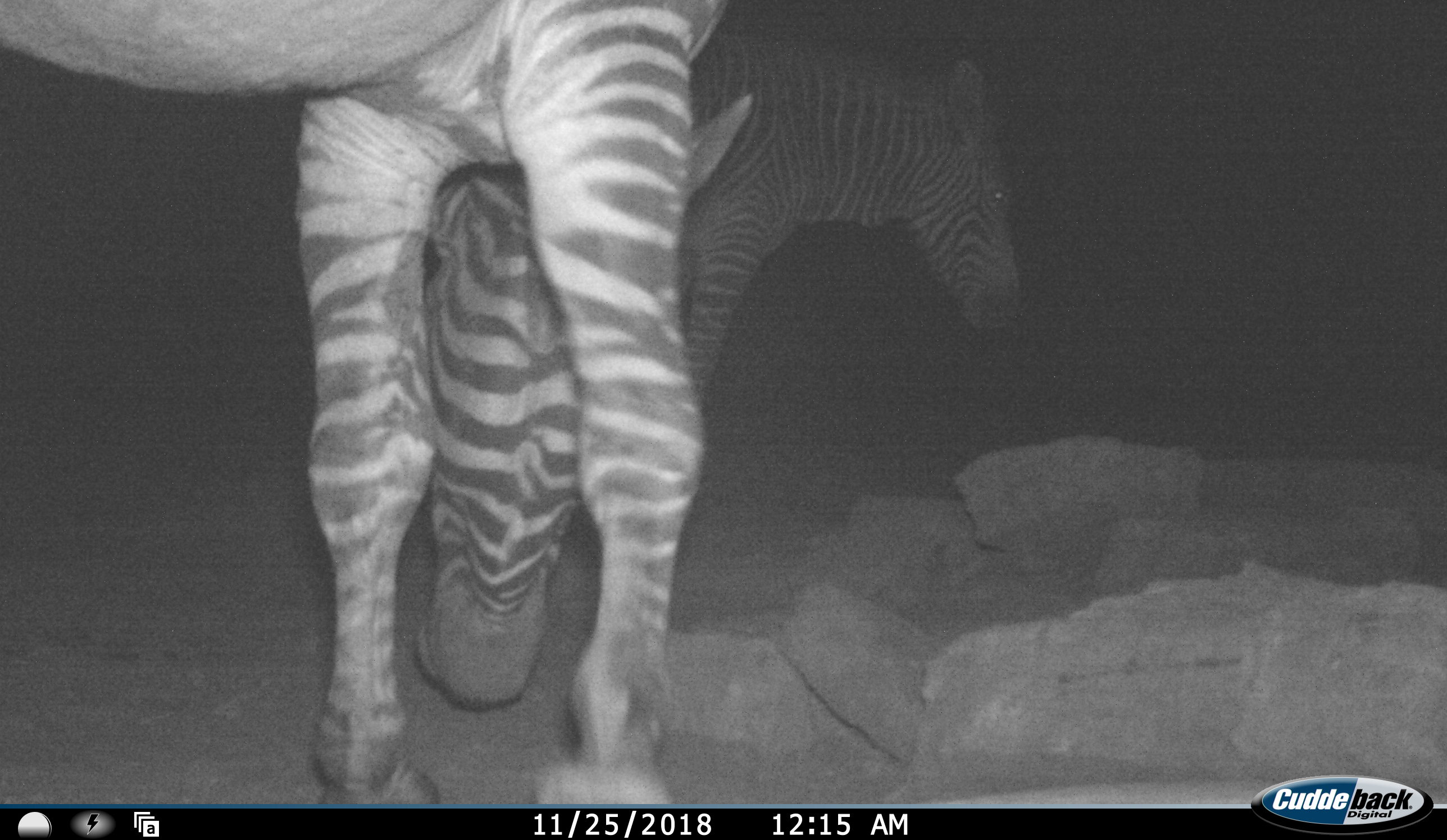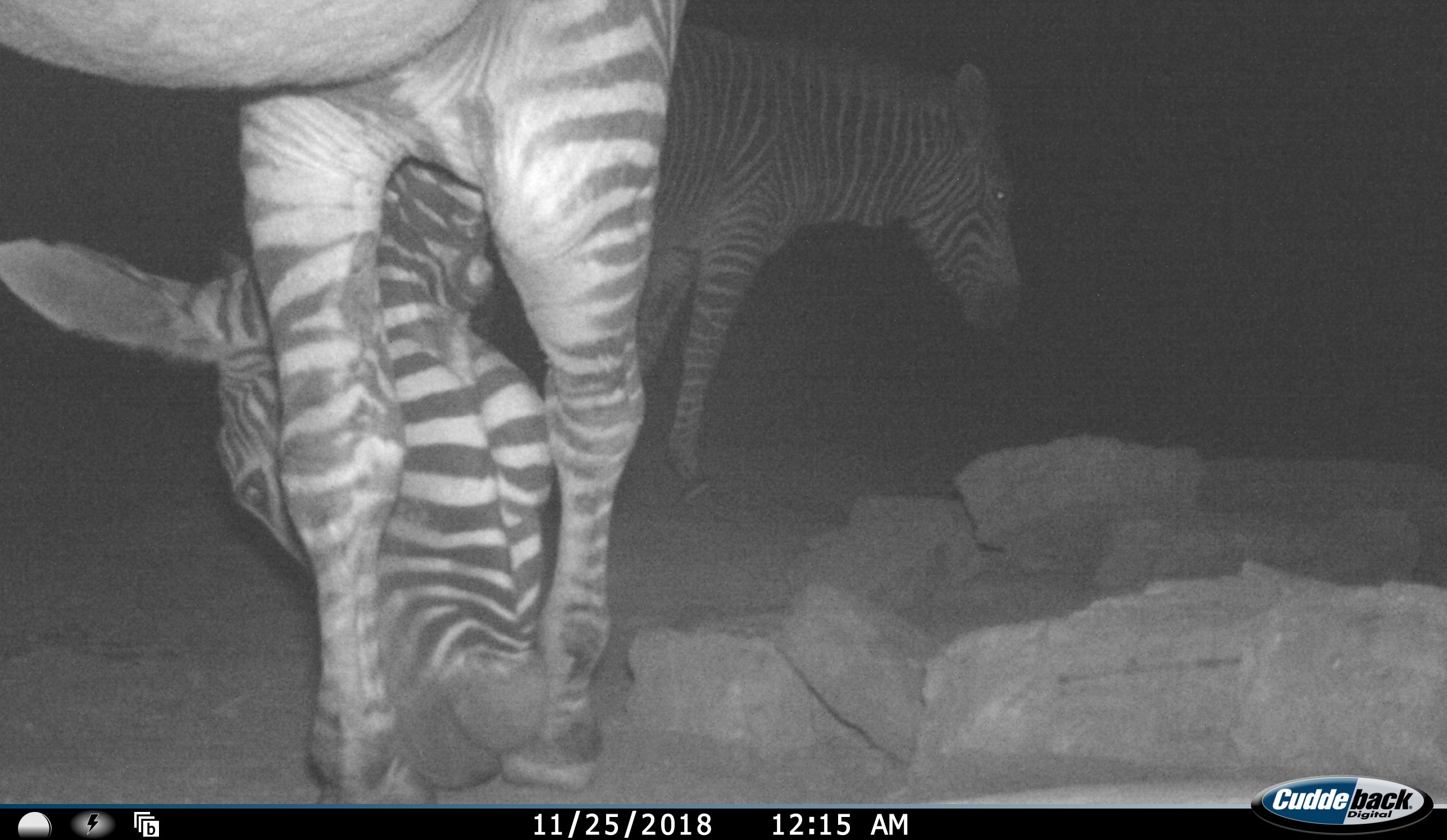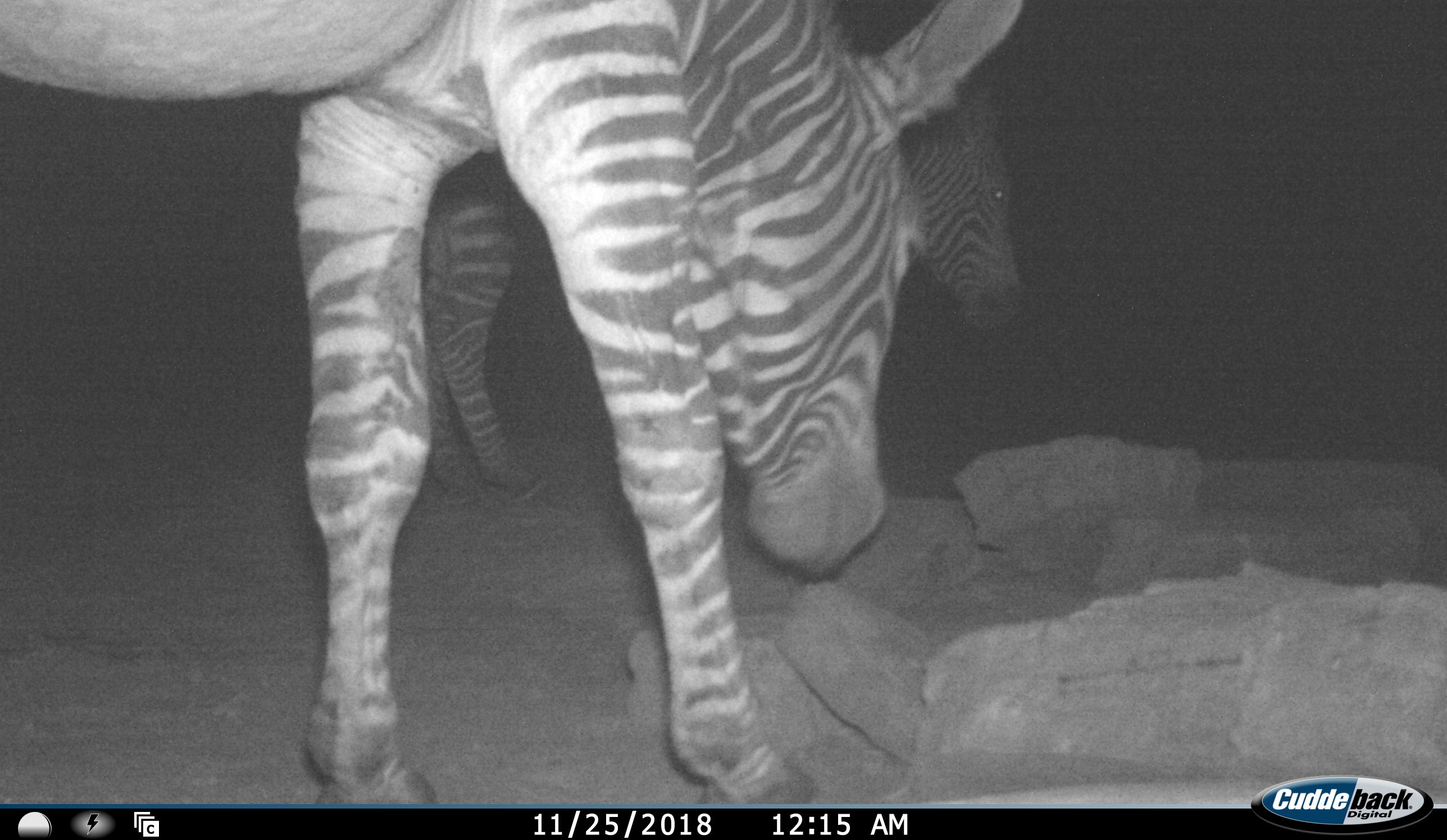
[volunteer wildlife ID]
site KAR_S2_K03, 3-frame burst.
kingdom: Animalia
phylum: Chordata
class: Mammalia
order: Perissodactyla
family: Equidae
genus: Equus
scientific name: Equus zebra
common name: mountain zebra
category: zebramountain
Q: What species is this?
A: Zebramountain (mountain zebra) (Equus zebra).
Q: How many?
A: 2.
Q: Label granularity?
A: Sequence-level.